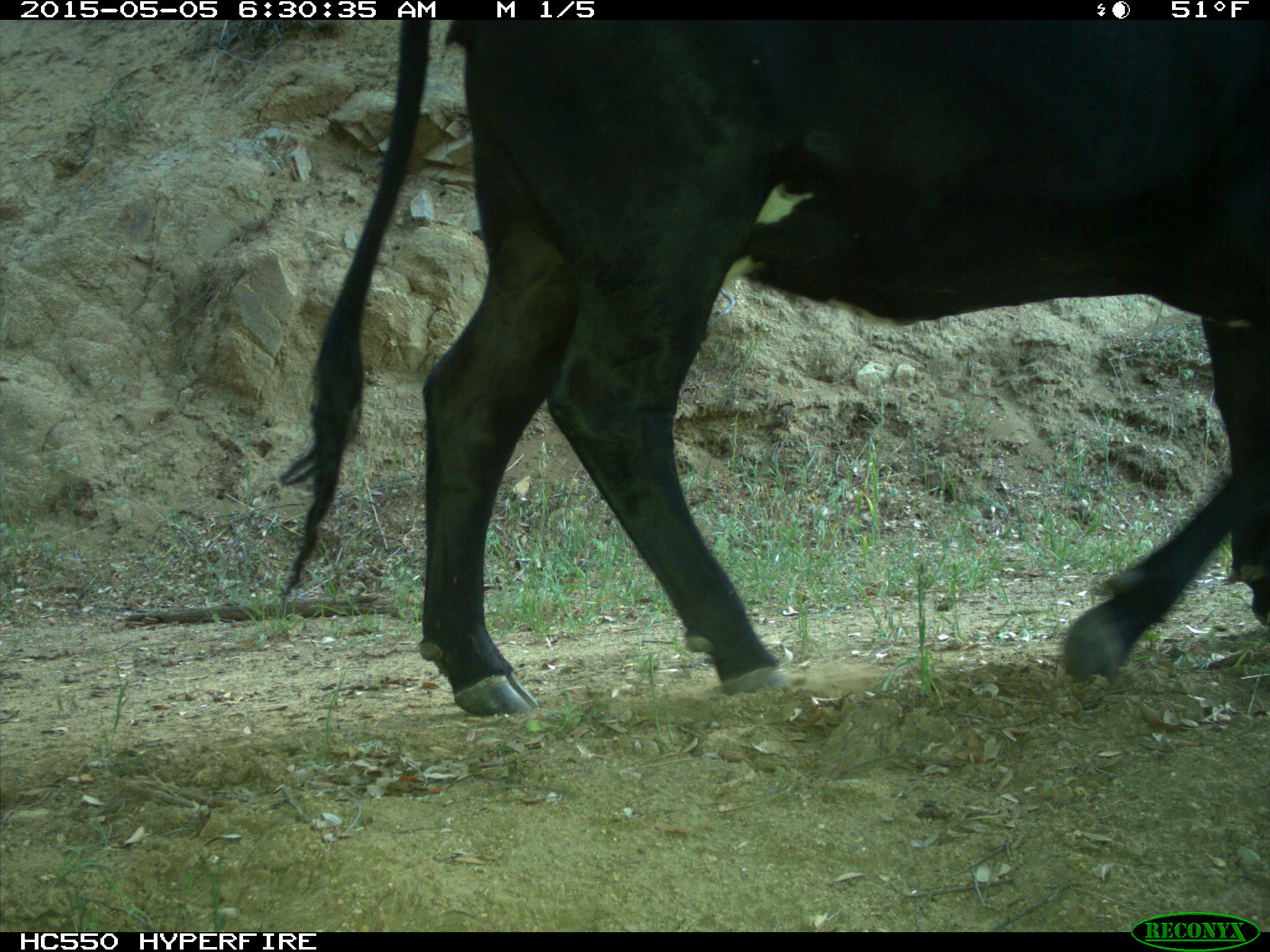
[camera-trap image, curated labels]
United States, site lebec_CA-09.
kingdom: Animalia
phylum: Chordata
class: Mammalia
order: Artiodactyla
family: Bovidae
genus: Bos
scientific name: Bos taurus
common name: domestic cow